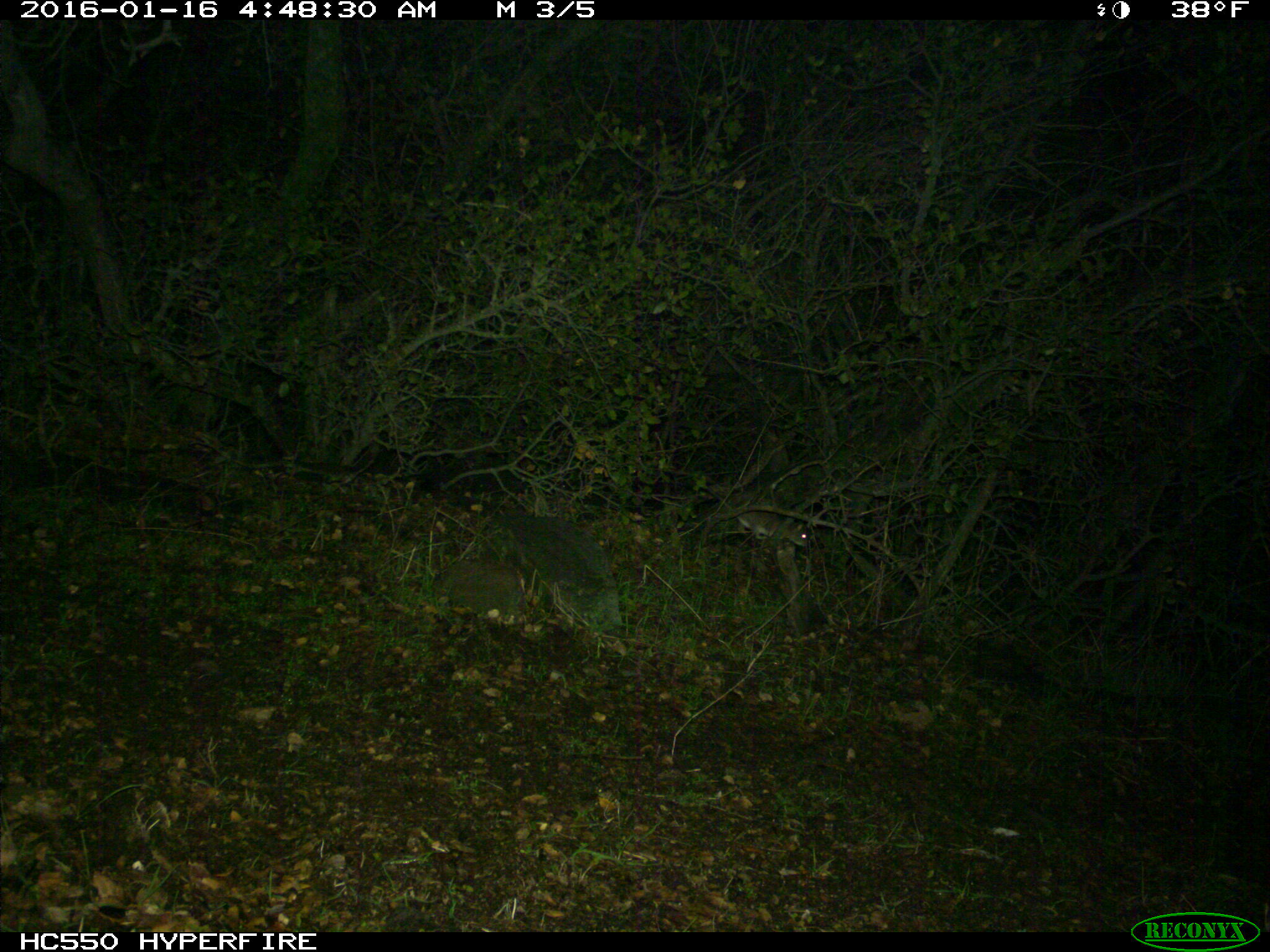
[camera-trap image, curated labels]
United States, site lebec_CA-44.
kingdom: Animalia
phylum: Chordata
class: Mammalia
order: Rodentia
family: Cricetidae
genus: Neotoma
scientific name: Neotoma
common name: pack rat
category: unidentified pack rat